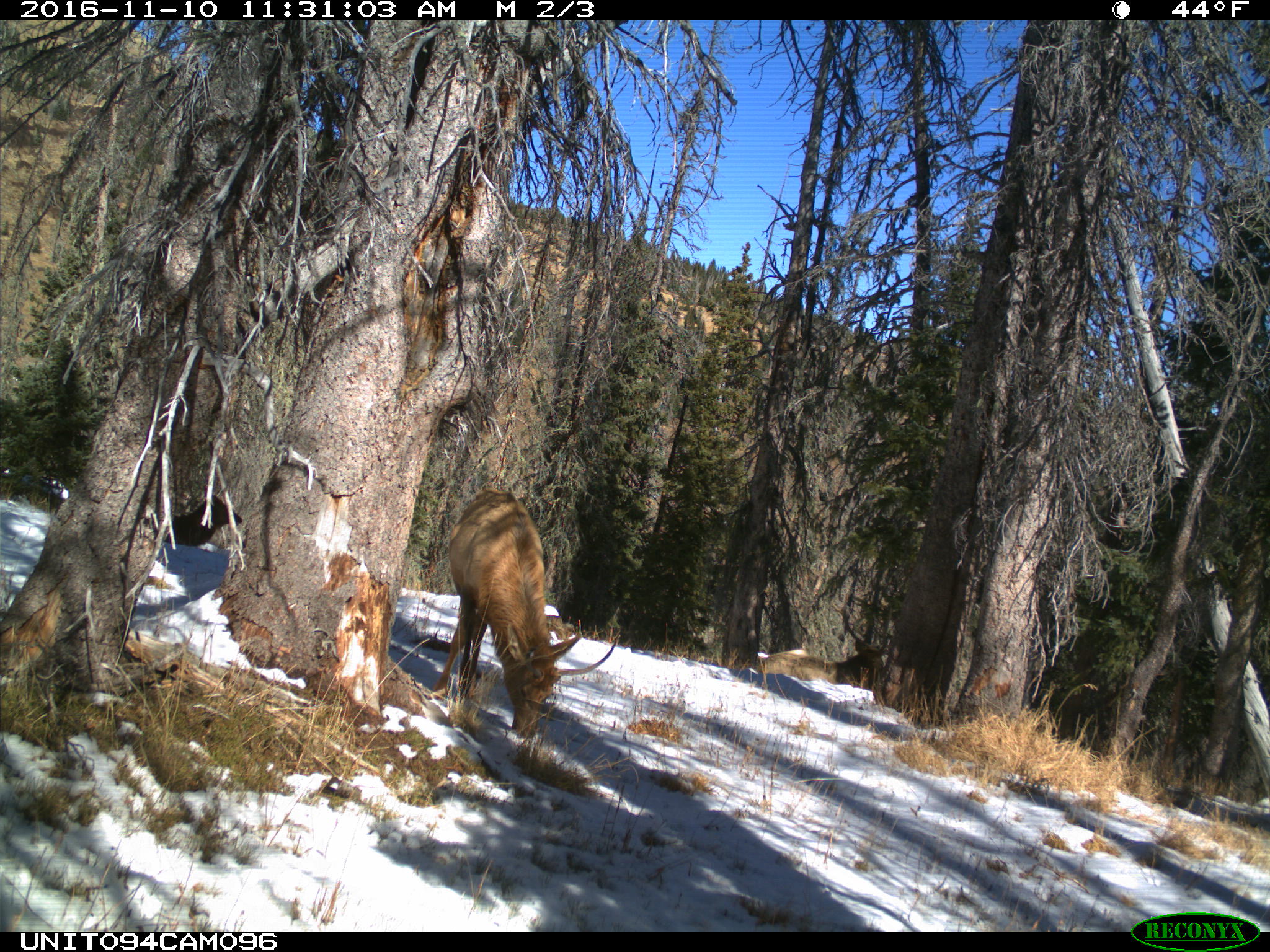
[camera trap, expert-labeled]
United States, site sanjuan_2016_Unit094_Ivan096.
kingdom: Animalia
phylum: Chordata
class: Mammalia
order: Artiodactyla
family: Cervidae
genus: Cervus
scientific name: Cervus elaphus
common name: red deer